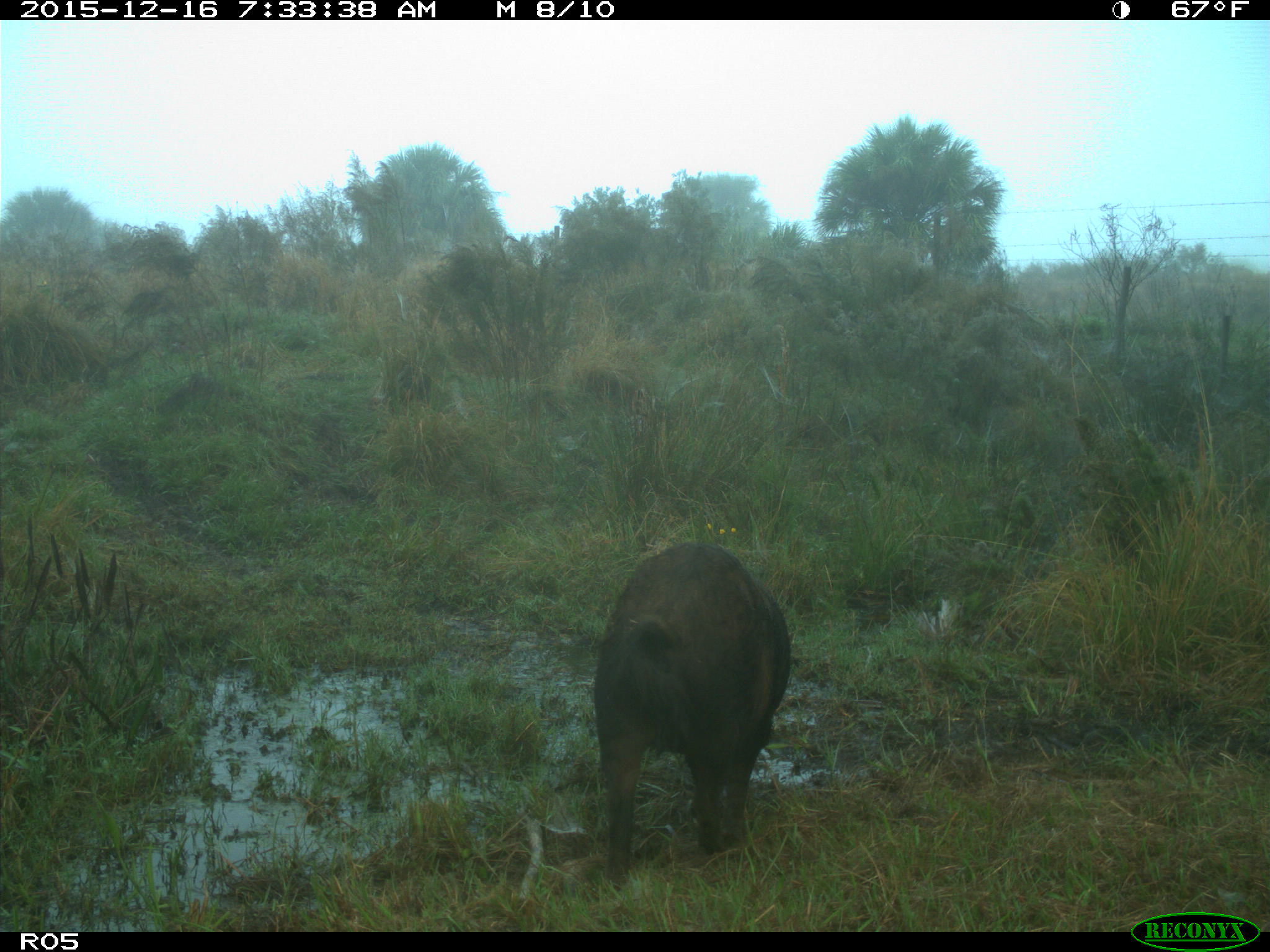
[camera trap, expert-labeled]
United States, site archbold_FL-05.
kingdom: Animalia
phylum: Chordata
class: Mammalia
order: Artiodactyla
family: Suidae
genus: Sus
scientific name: Sus scrofa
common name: wild boar